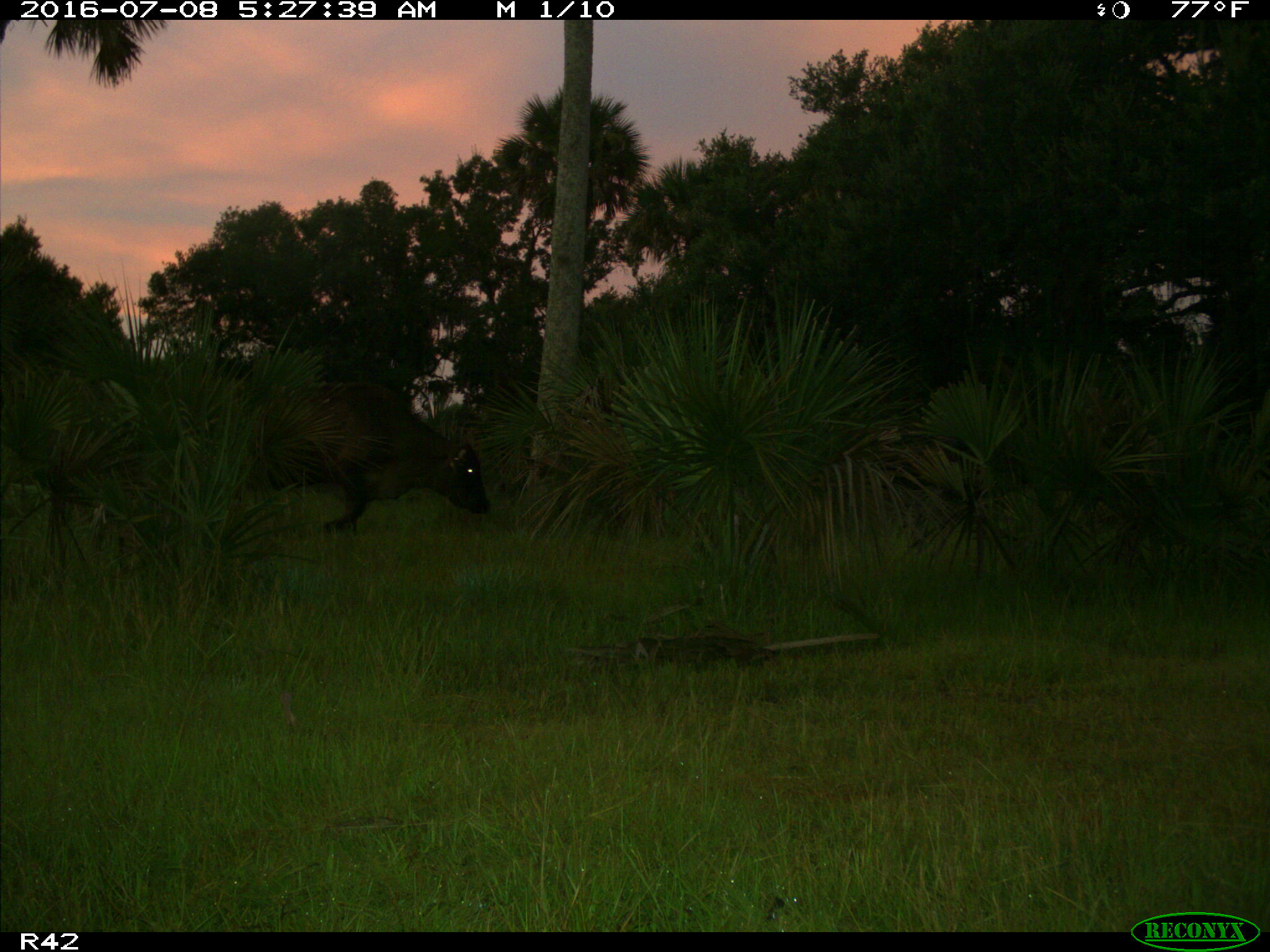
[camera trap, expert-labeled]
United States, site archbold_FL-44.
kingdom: Animalia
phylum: Chordata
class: Mammalia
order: Artiodactyla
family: Bovidae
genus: Bos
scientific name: Bos taurus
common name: domestic cow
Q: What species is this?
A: Bos taurus (domestic cow).